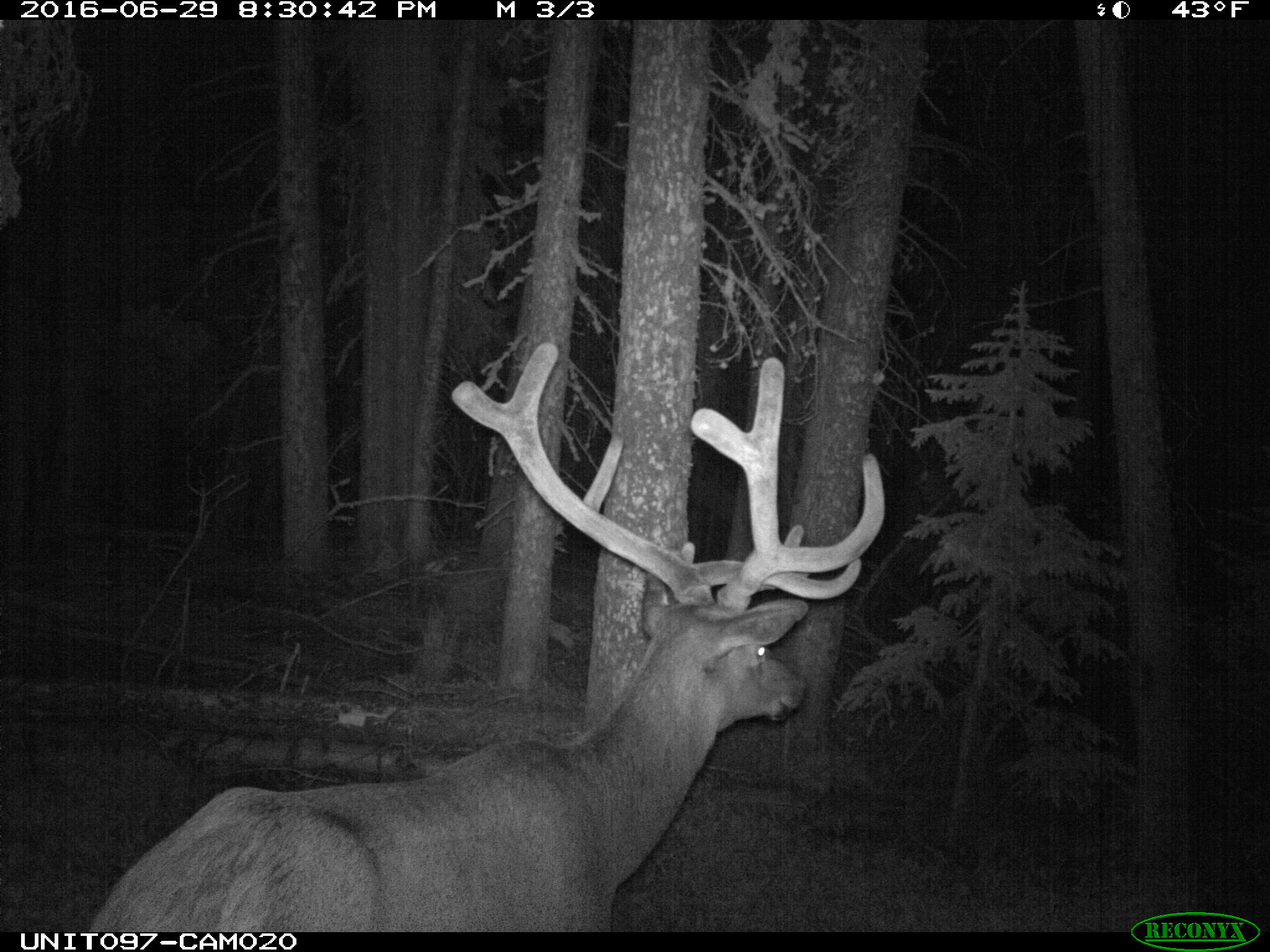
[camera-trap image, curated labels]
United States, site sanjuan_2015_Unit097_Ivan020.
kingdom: Animalia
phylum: Chordata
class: Mammalia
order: Artiodactyla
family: Cervidae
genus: Cervus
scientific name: Cervus elaphus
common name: red deer